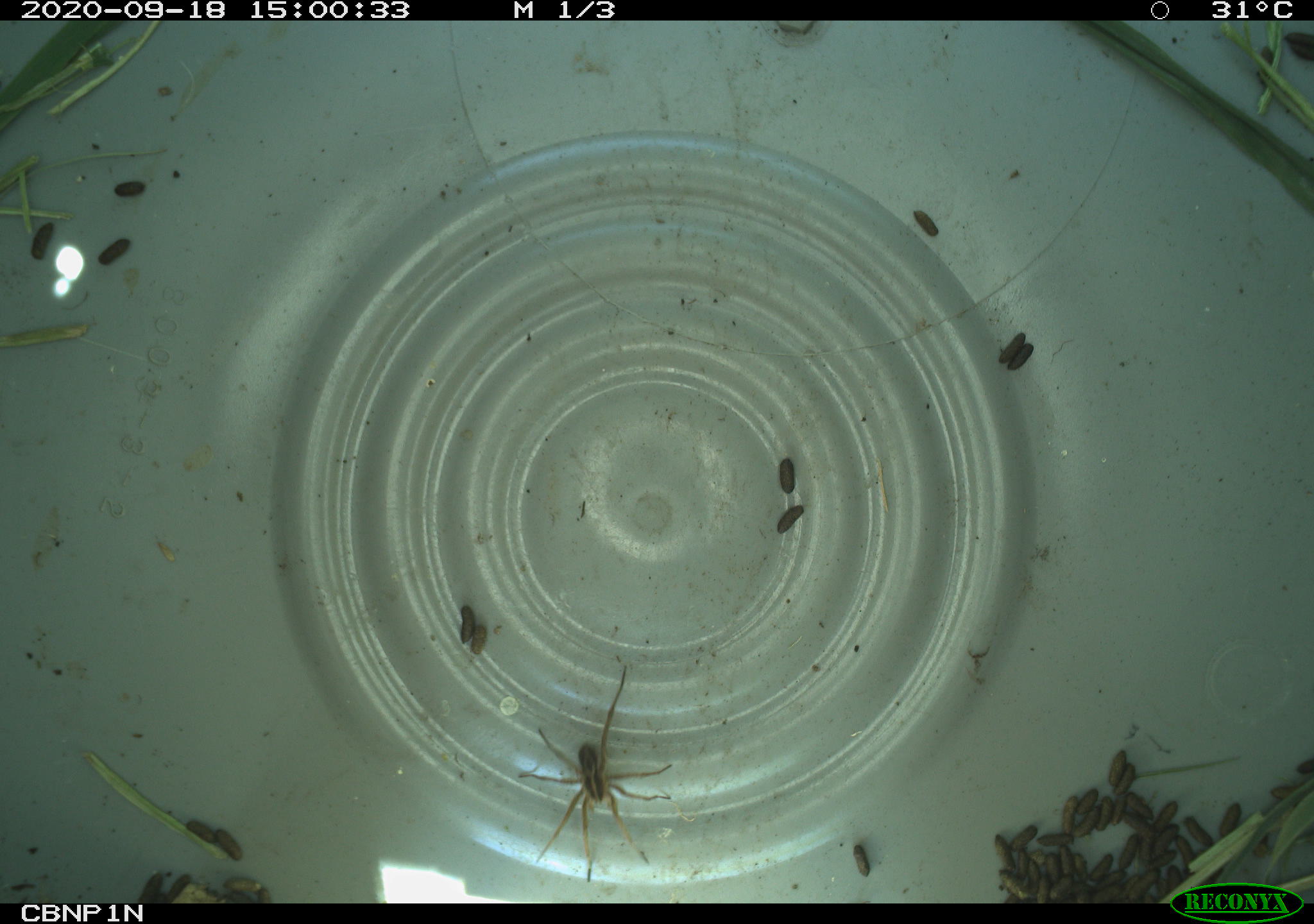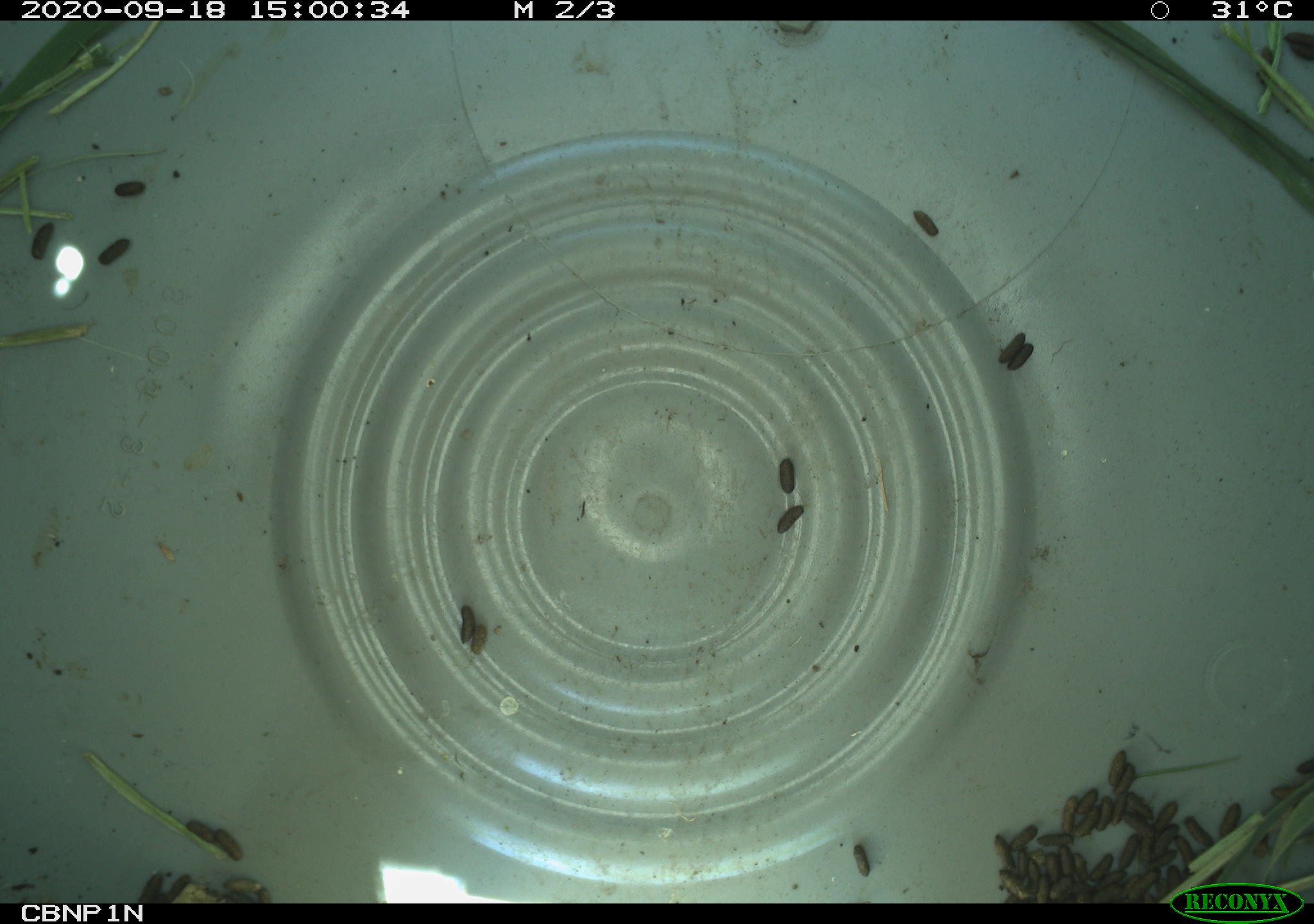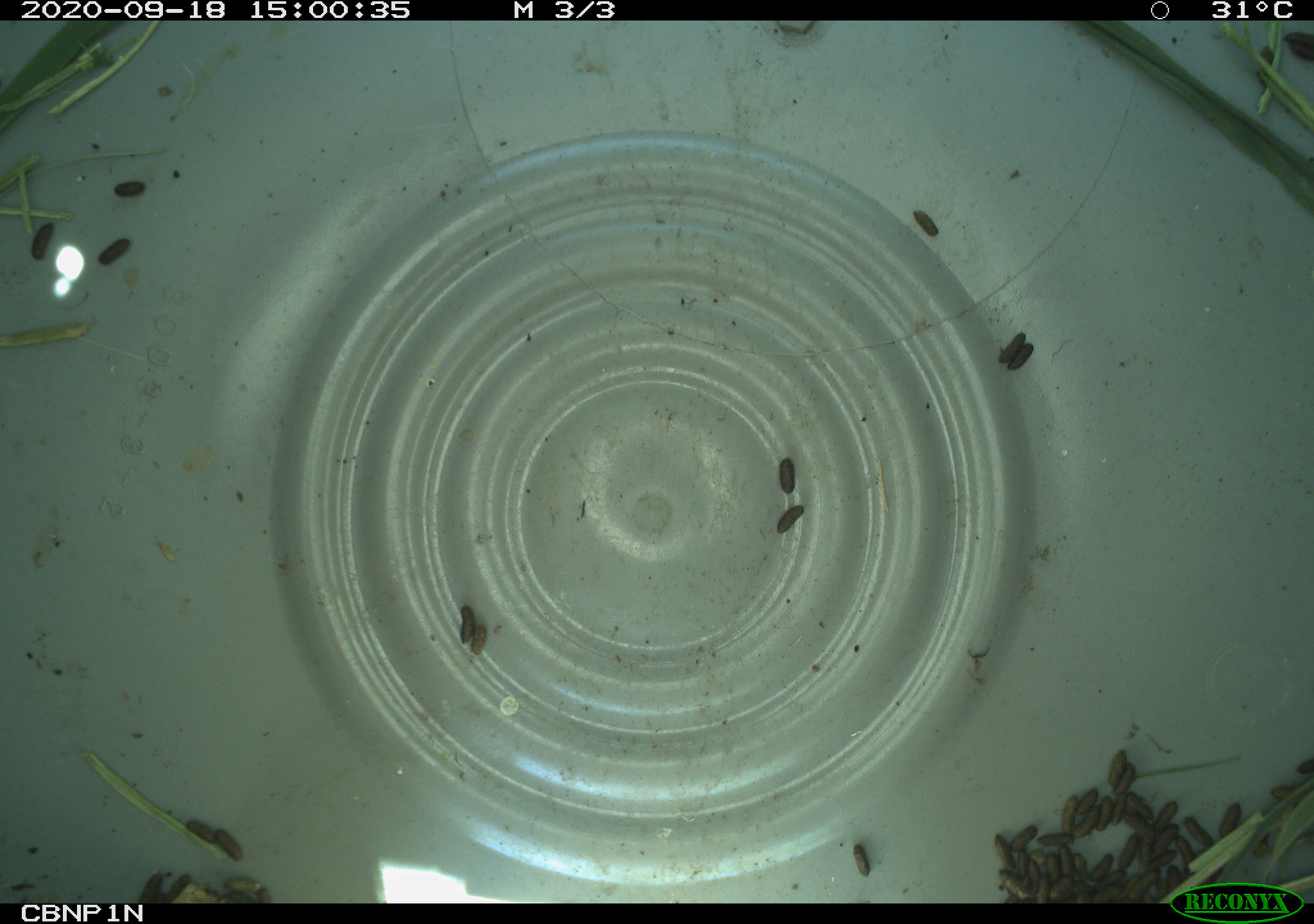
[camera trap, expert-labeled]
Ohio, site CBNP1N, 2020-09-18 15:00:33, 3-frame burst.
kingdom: Animalia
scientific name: Animalia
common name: animal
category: invertebrate